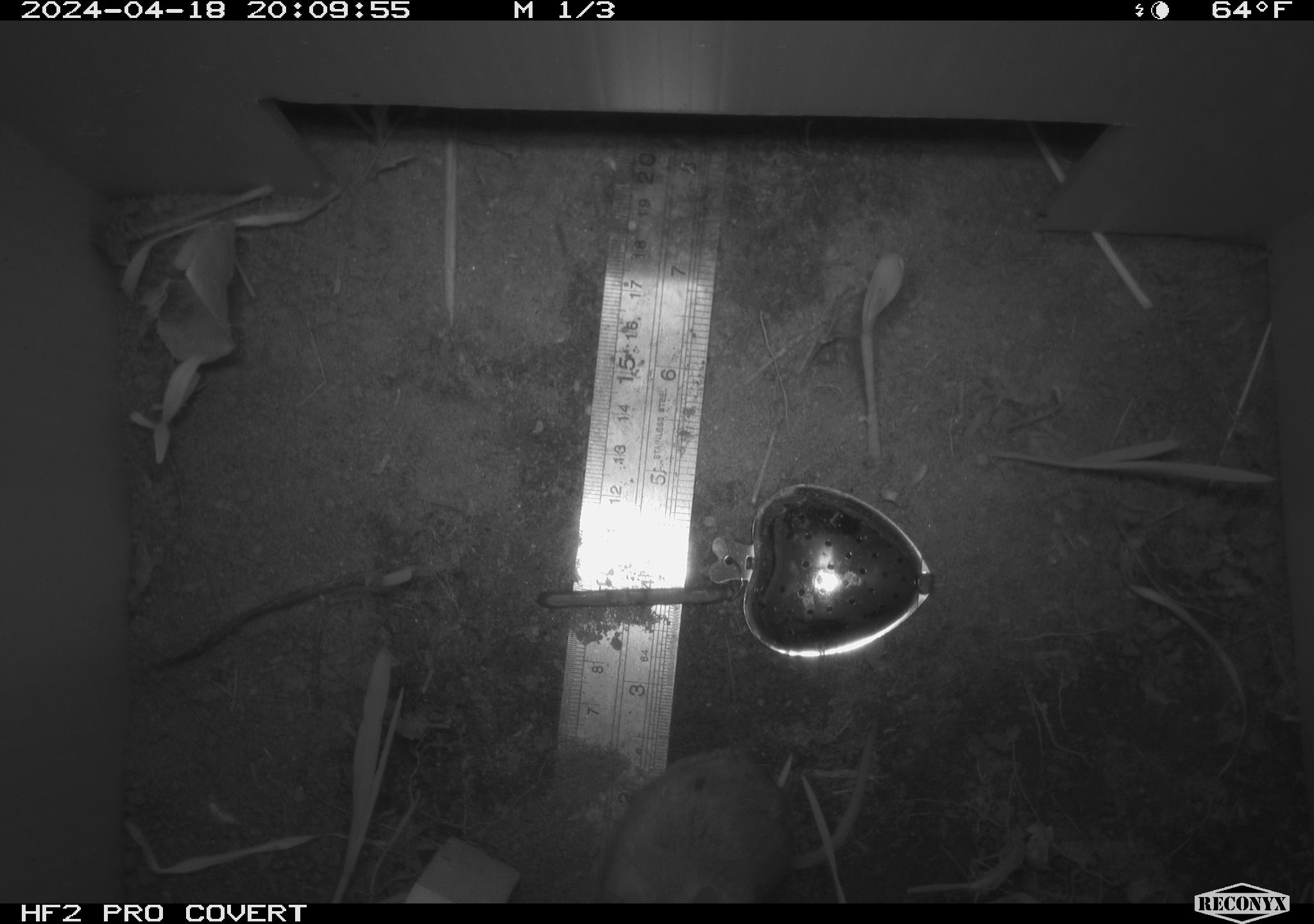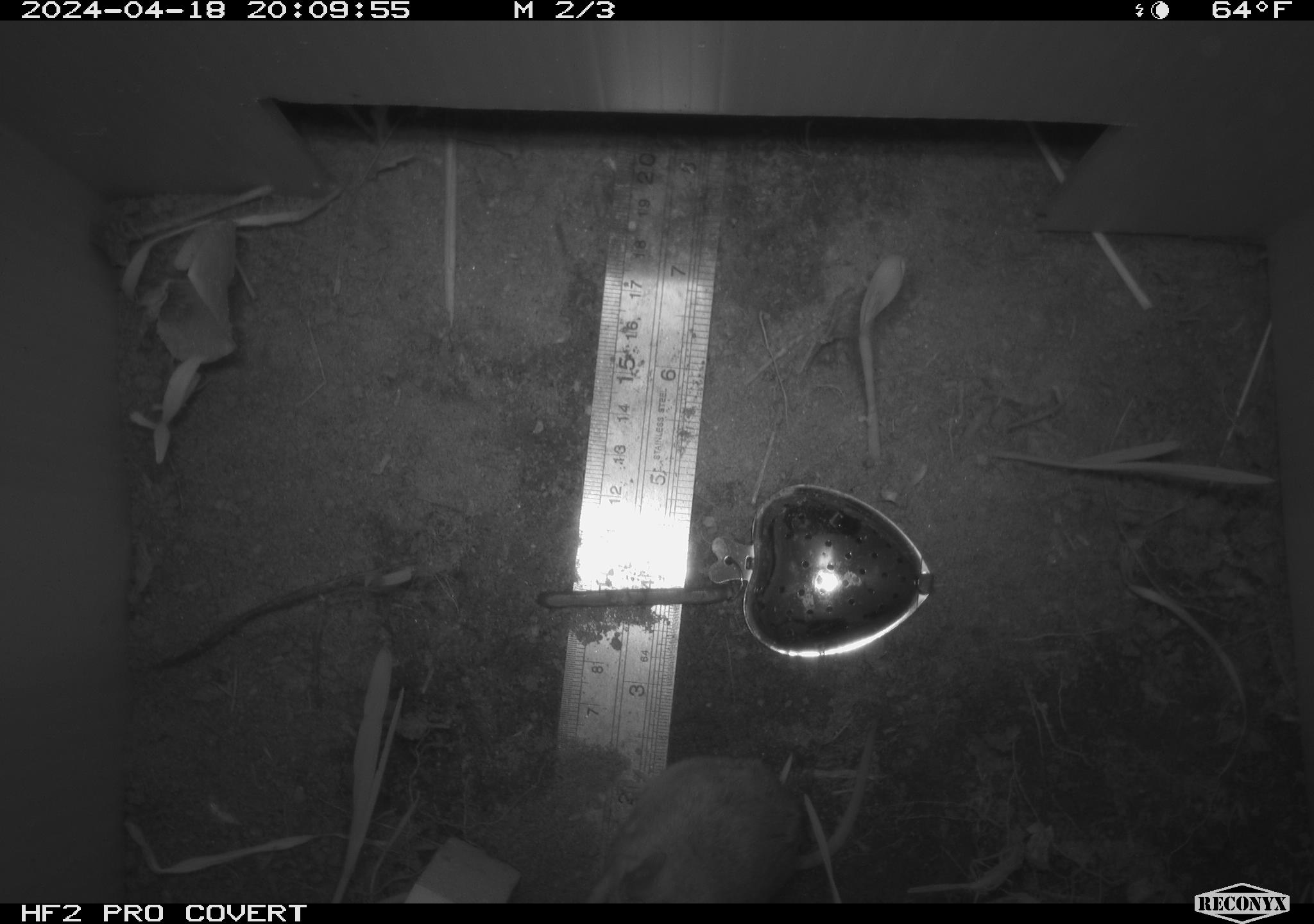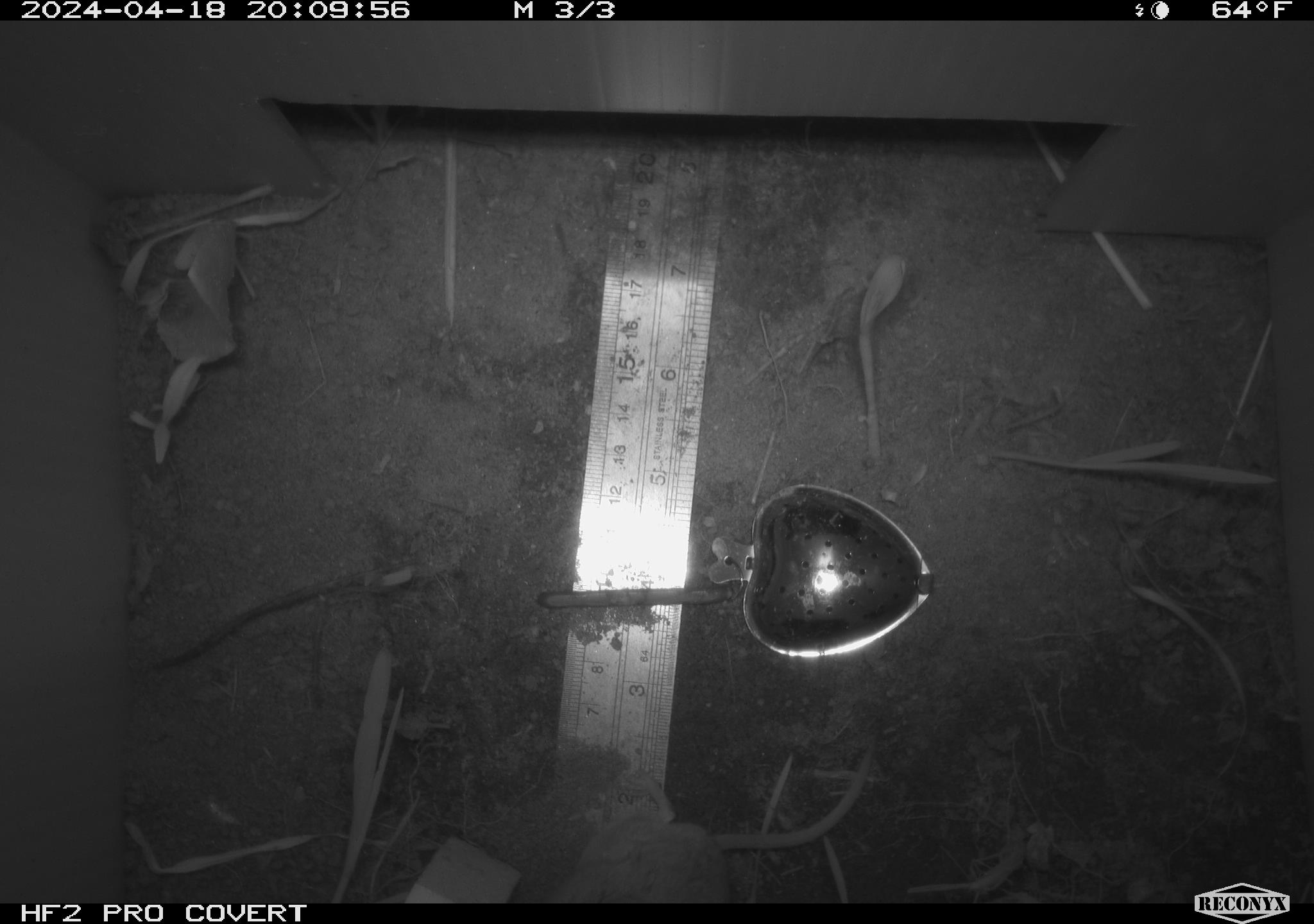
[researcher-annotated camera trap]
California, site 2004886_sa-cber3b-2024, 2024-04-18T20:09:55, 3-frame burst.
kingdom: Animalia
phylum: Chordata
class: Mammalia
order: Rodentia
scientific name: Rodentia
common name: mouse species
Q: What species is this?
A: Mouse species (Rodentia).